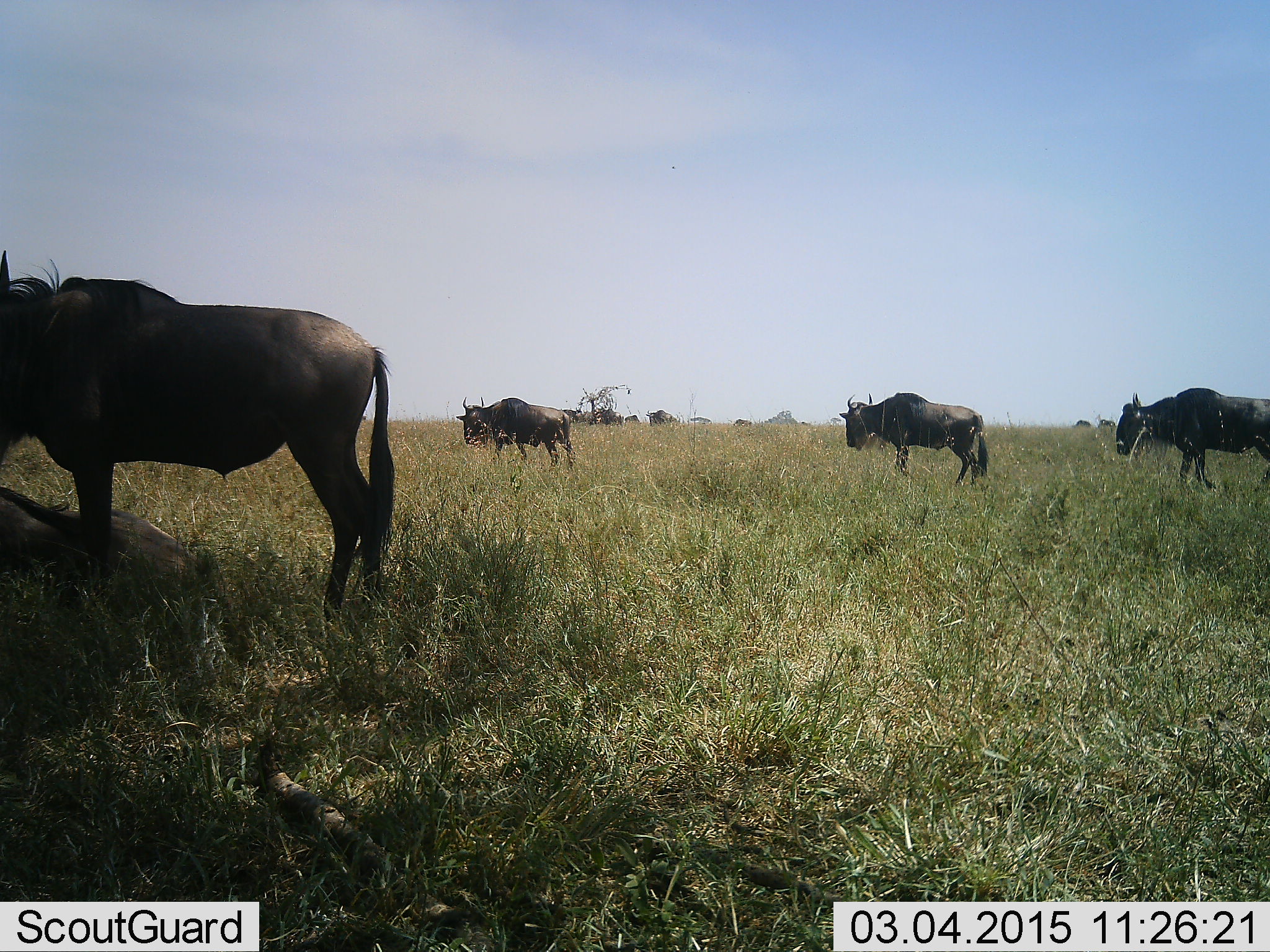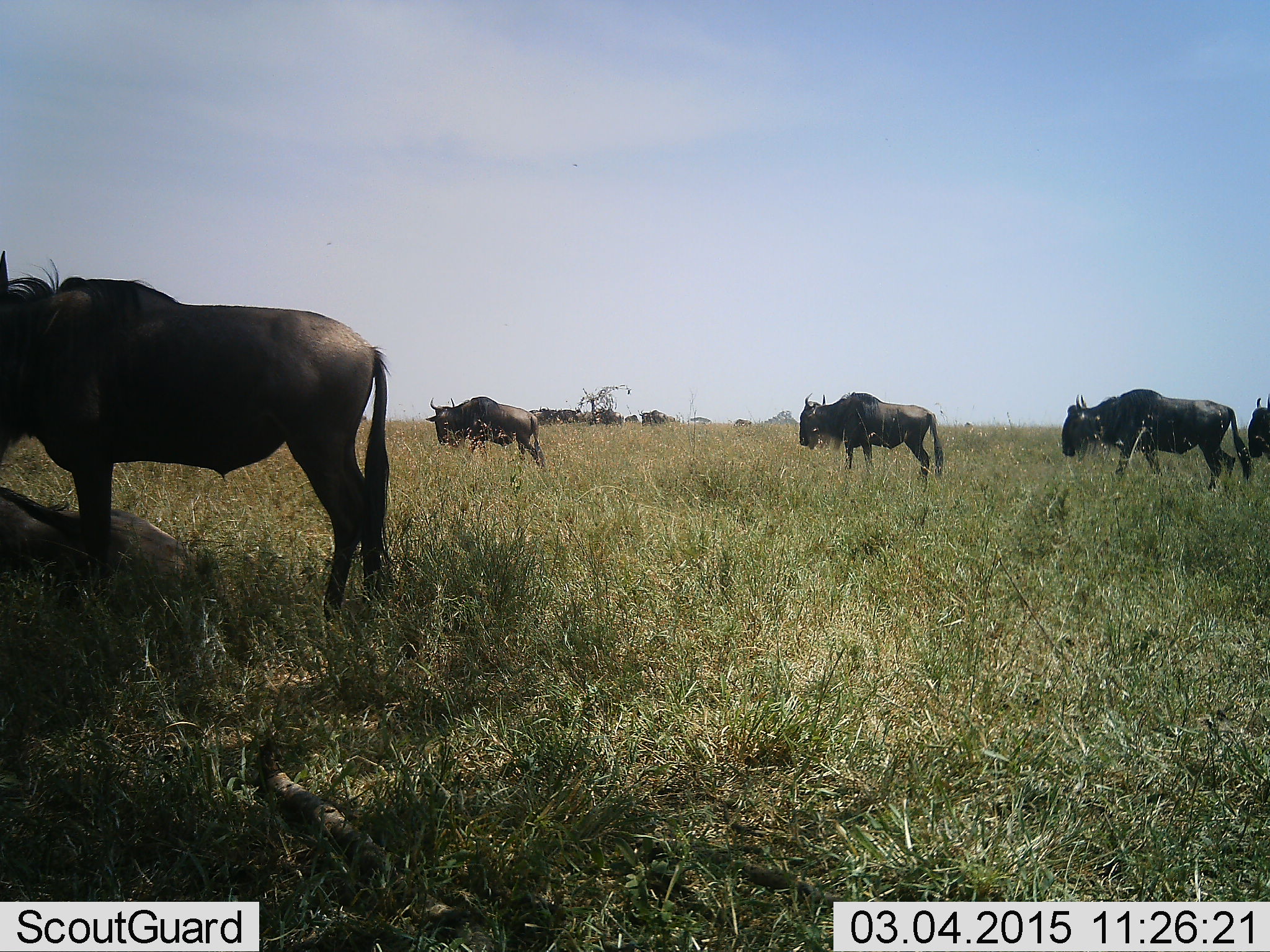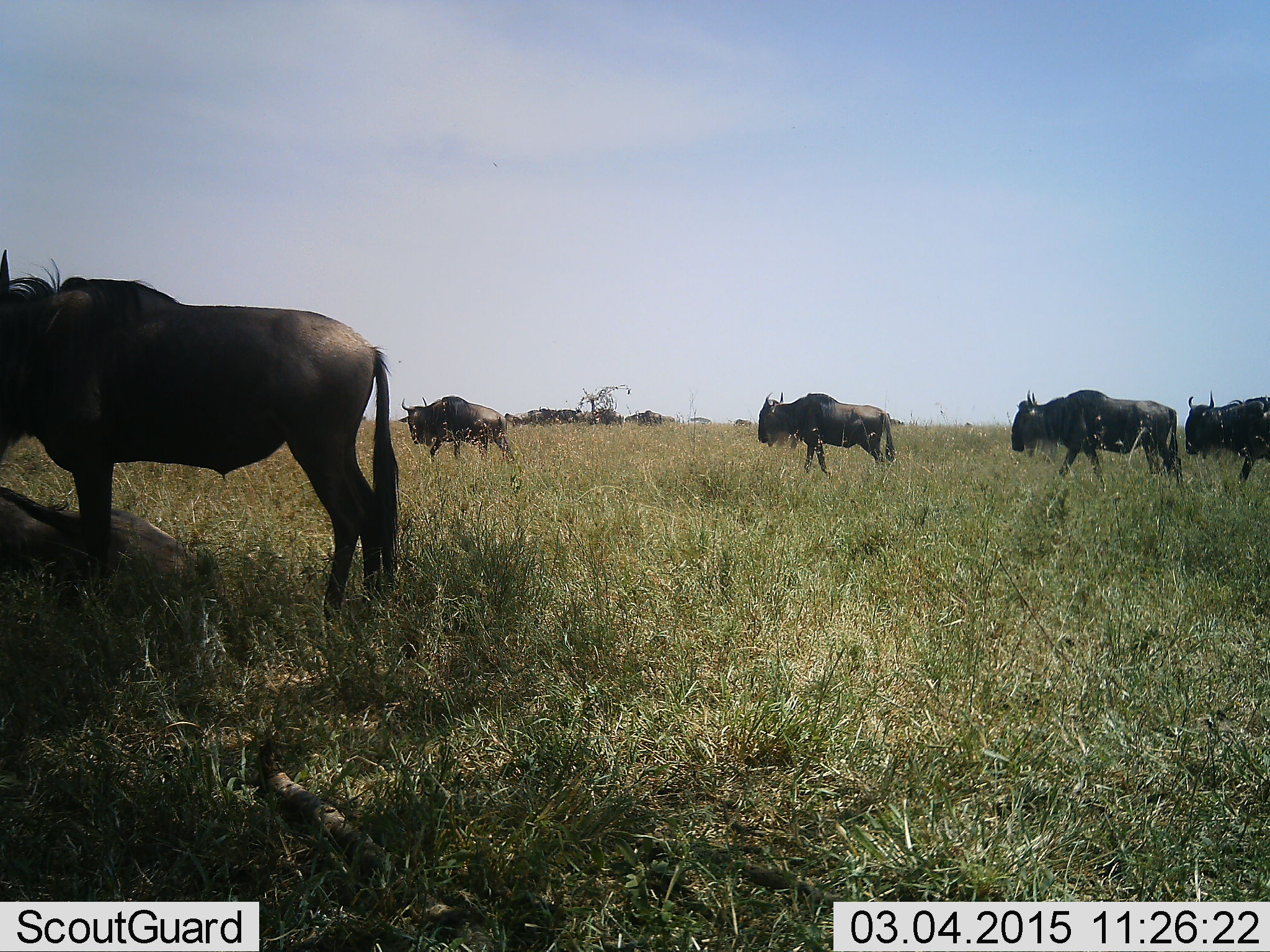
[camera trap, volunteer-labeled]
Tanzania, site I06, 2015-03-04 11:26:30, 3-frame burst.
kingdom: Animalia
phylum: Chordata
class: Mammalia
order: Artiodactyla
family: Bovidae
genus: Connochaetes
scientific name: Connochaetes taurinus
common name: blue wildebeest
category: wildebeest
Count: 11-50.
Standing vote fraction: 80%.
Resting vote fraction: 30%.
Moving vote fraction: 100%.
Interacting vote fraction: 0%.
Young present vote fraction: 10%.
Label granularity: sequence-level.